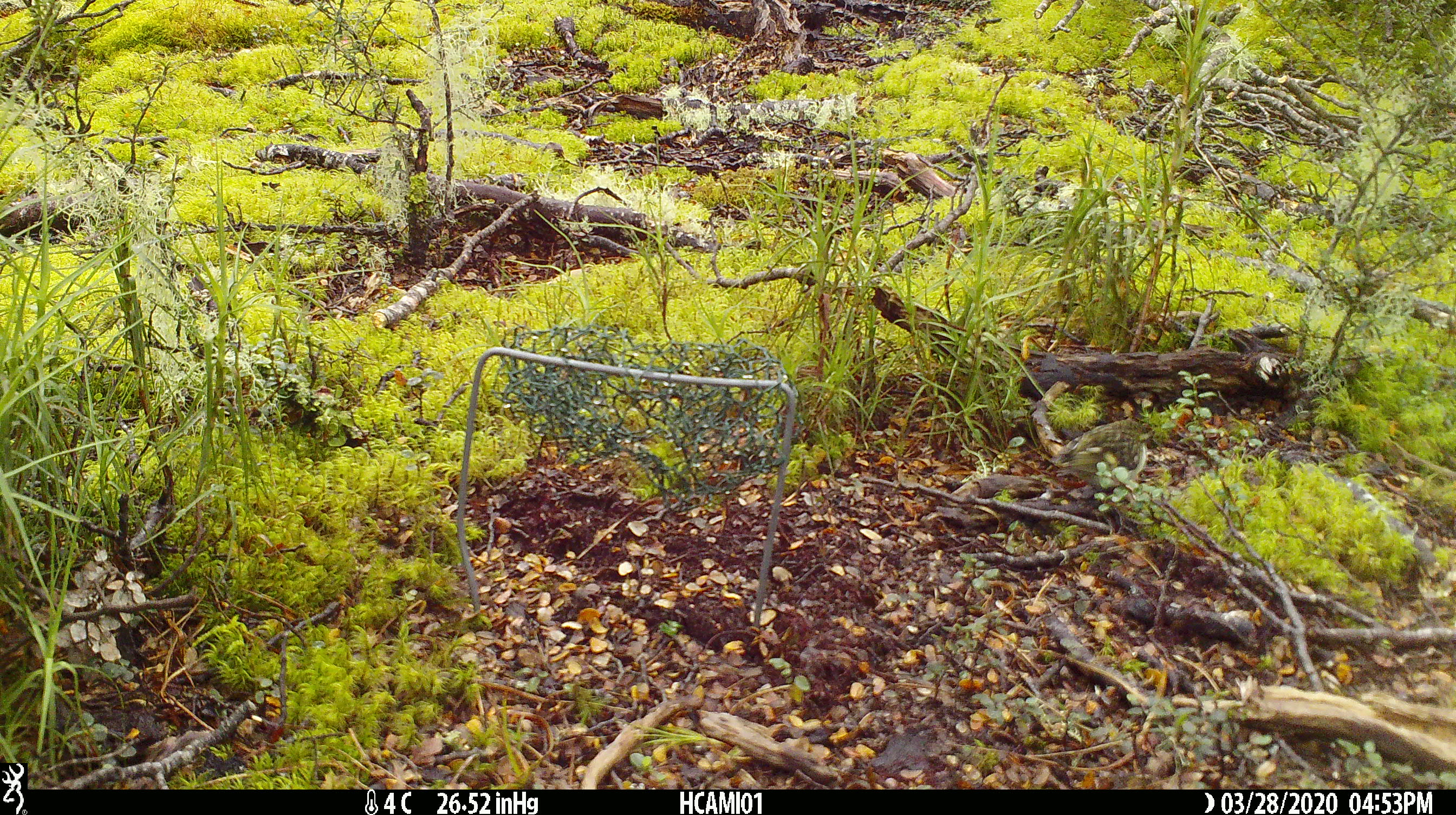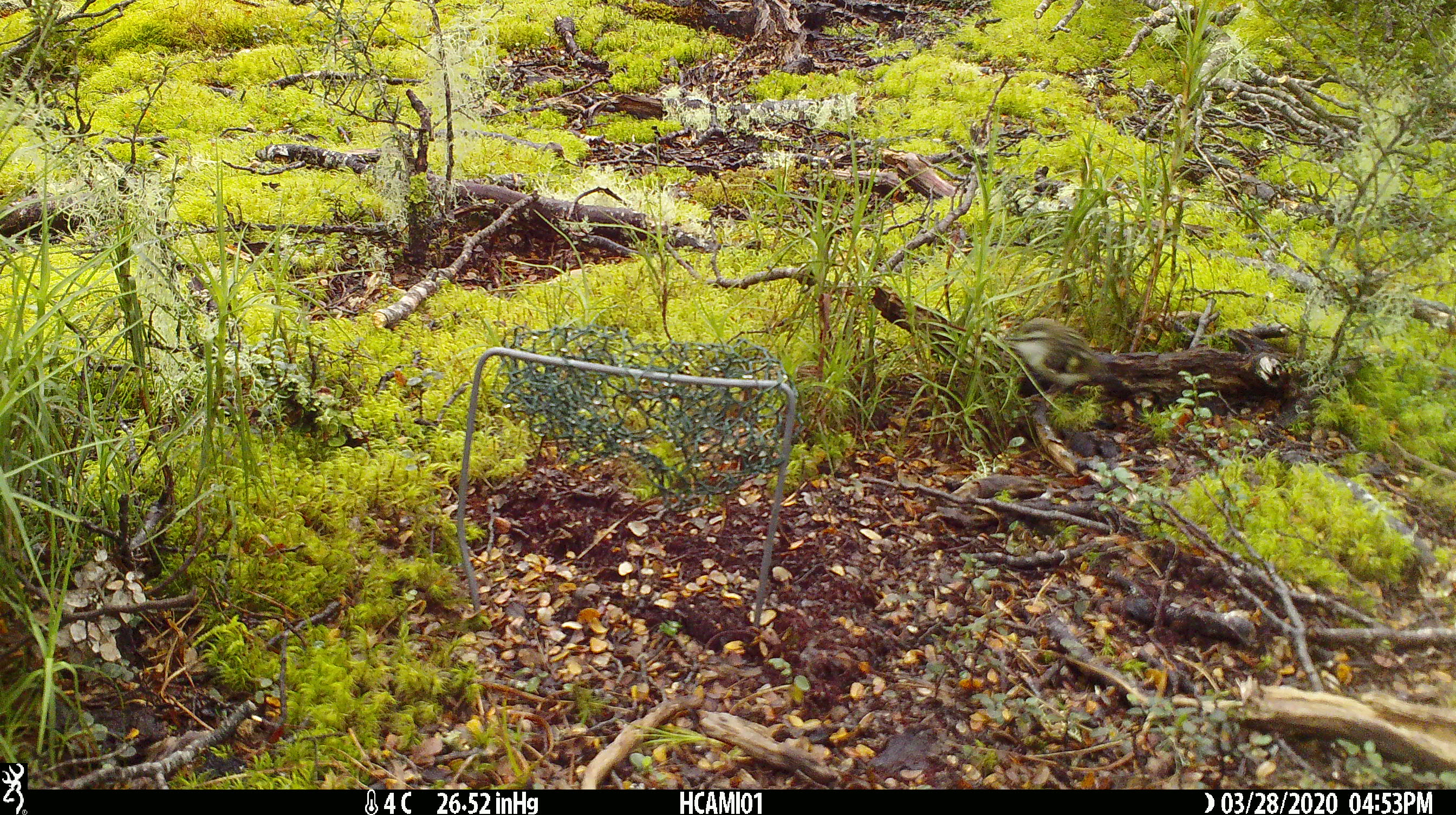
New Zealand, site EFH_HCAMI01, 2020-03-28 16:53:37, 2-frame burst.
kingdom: Animalia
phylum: Chordata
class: Aves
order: Passeriformes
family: Acanthisittidae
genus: Acanthisitta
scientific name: Acanthisitta chloris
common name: rifleman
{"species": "rifleman (Acanthisitta chloris)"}